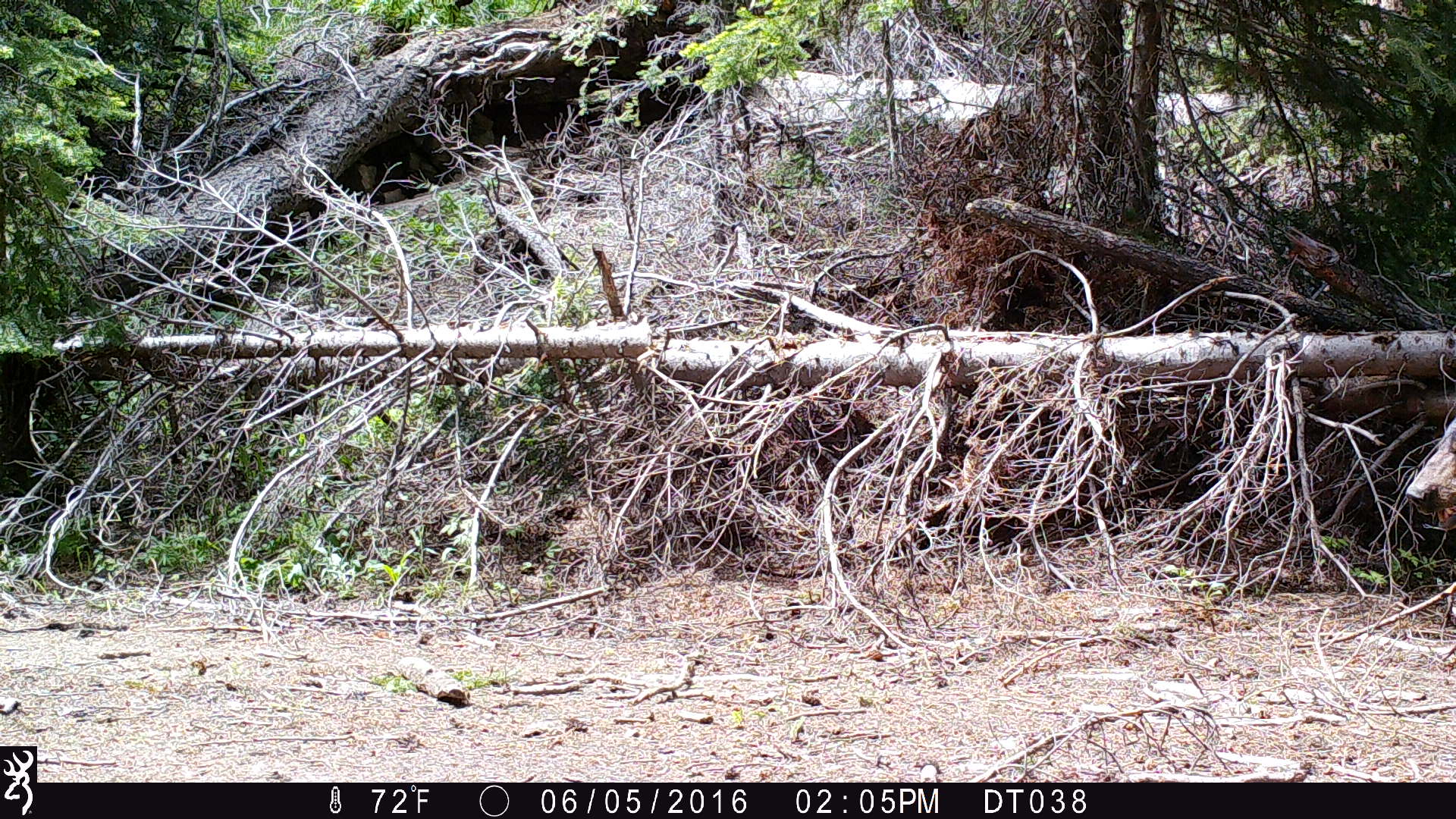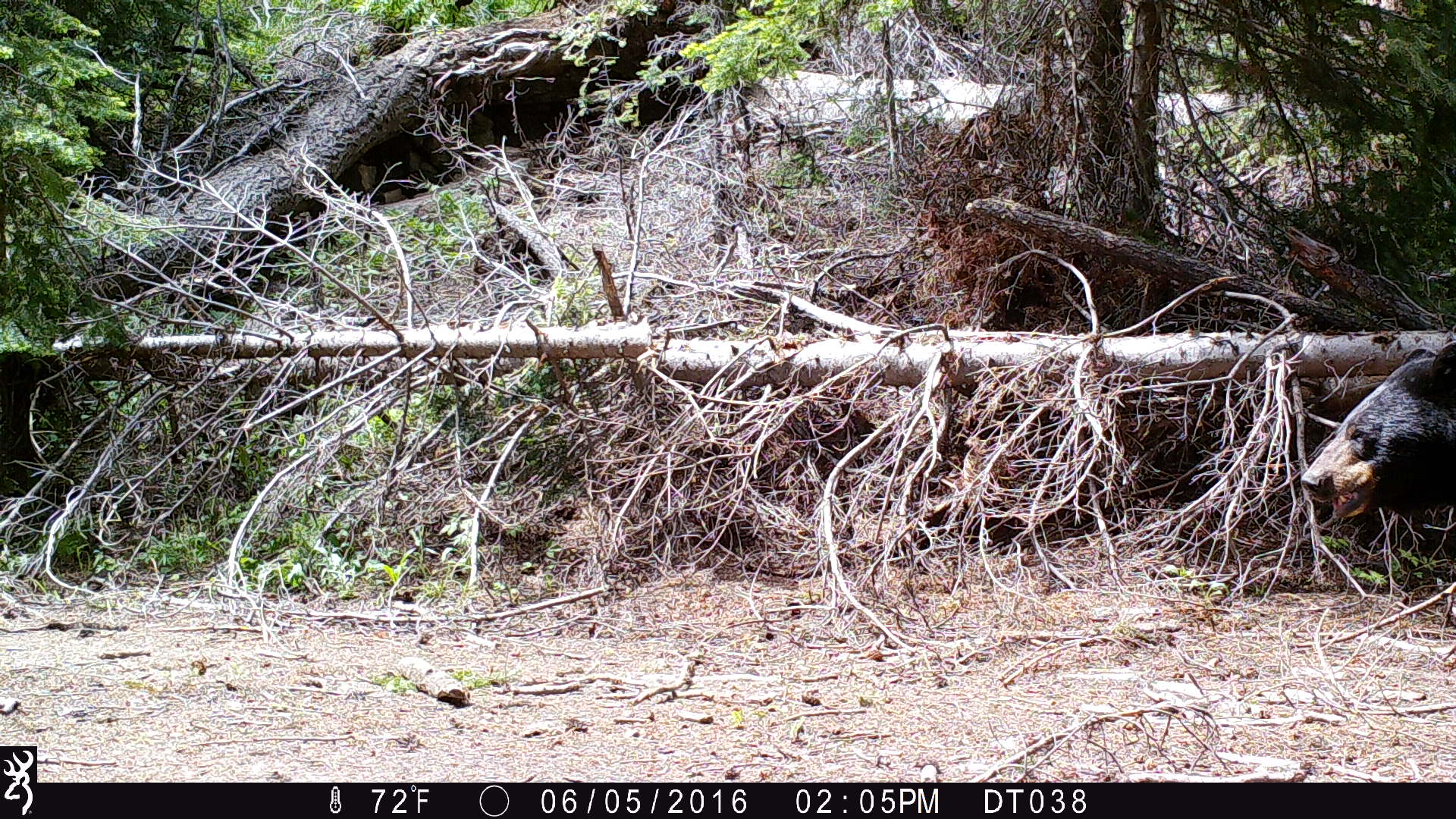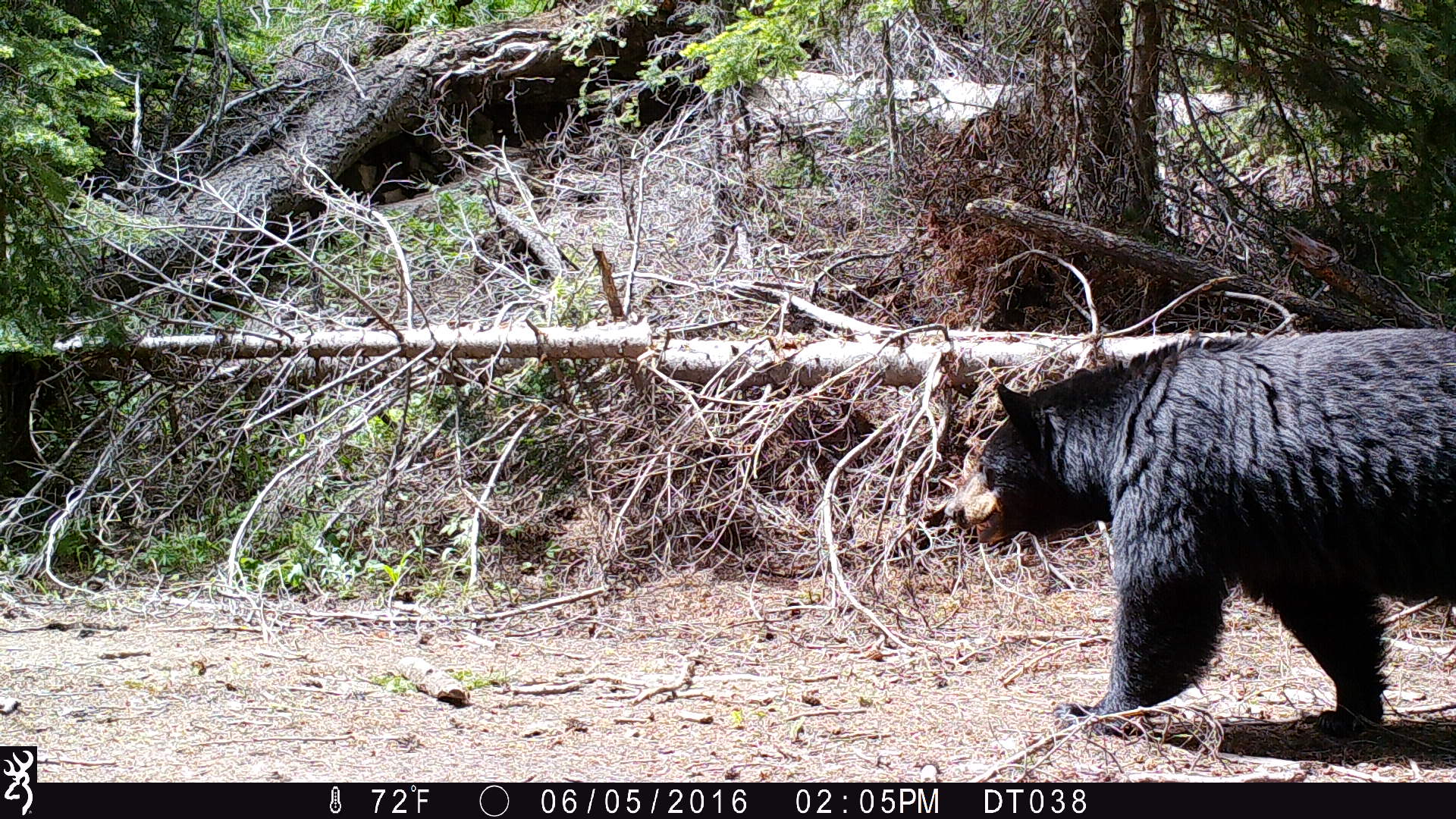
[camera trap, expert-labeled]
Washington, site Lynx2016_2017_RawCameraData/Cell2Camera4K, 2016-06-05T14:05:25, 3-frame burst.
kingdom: Animalia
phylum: Chordata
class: Mammalia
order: Carnivora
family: Ursidae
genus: Ursus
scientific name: Ursus americanus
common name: american black bear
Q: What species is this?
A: Ursus americanus (american black bear).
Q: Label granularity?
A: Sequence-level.